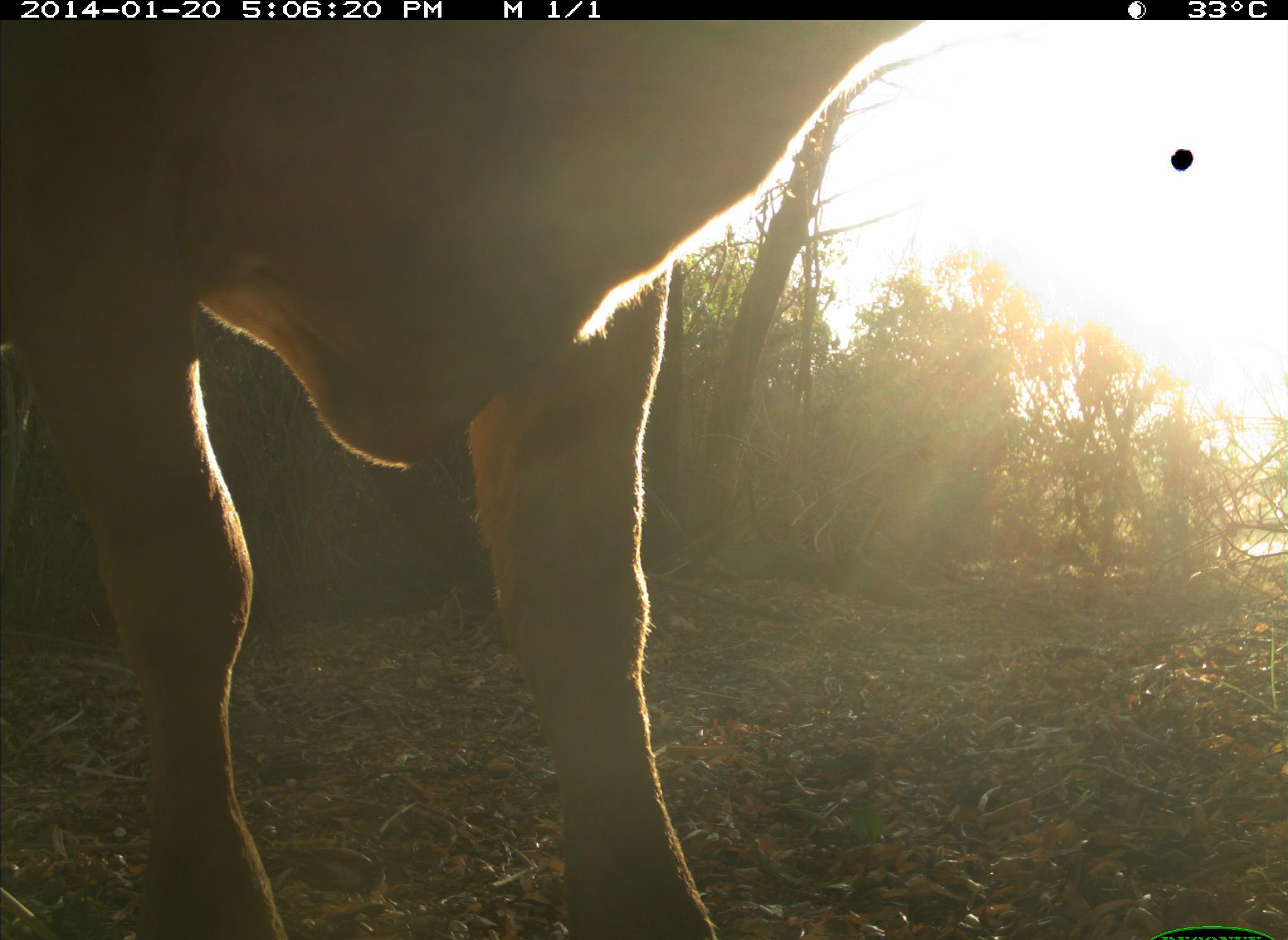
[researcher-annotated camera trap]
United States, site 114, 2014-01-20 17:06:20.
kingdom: Animalia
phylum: Chordata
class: Mammalia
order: Artiodactyla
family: Bovidae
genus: Bos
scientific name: Bos taurus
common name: cow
Cow (Bos taurus).